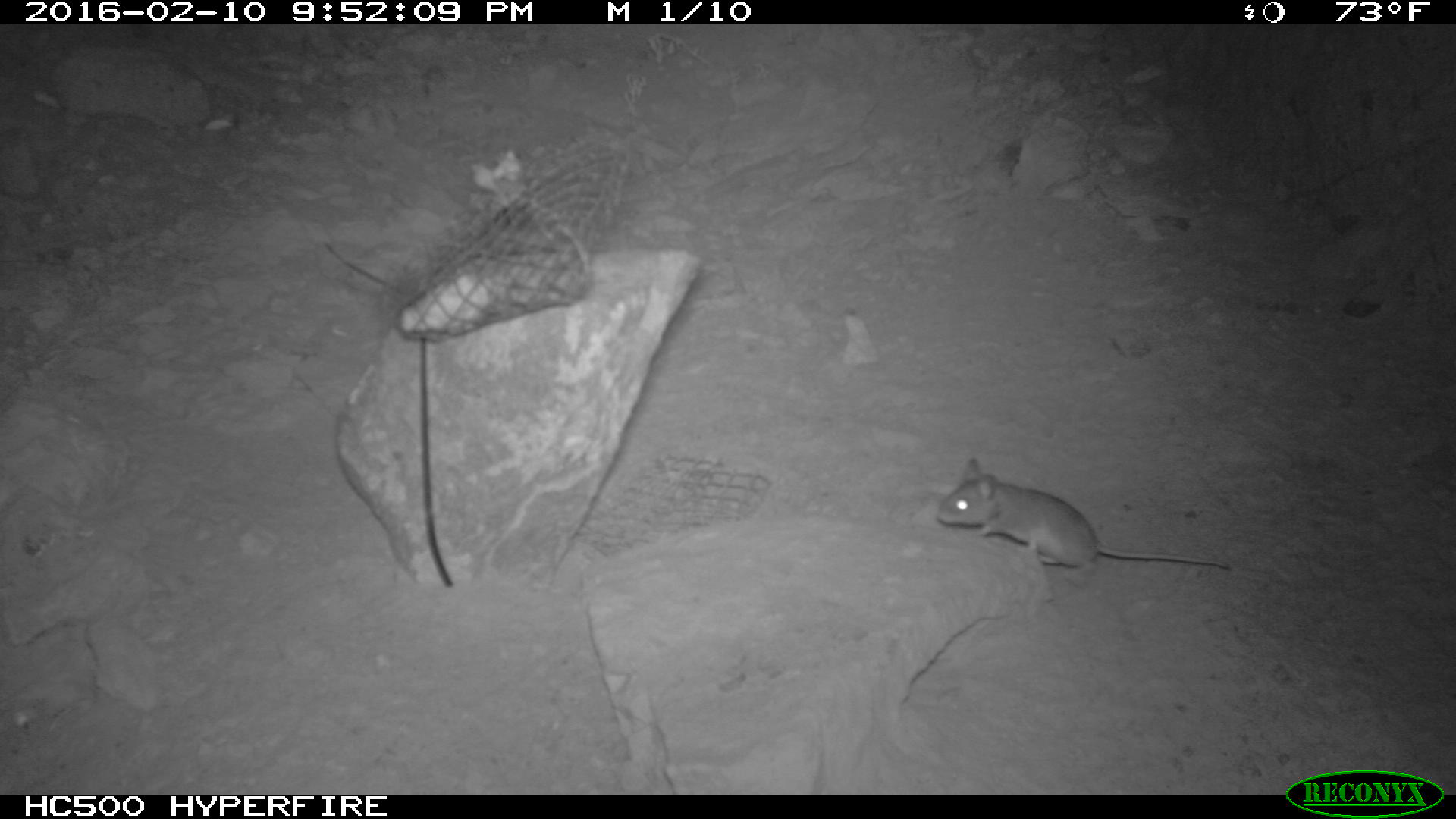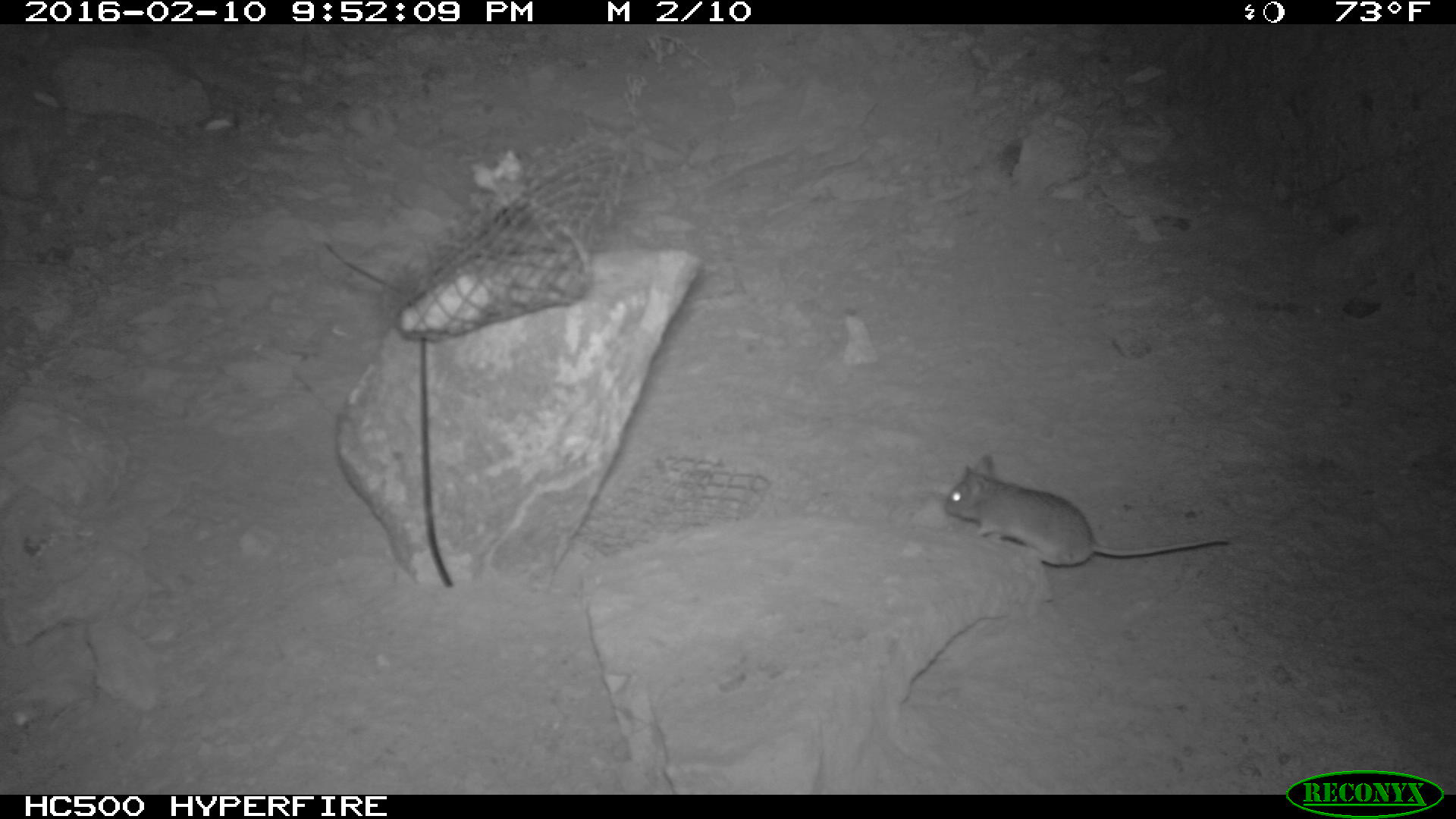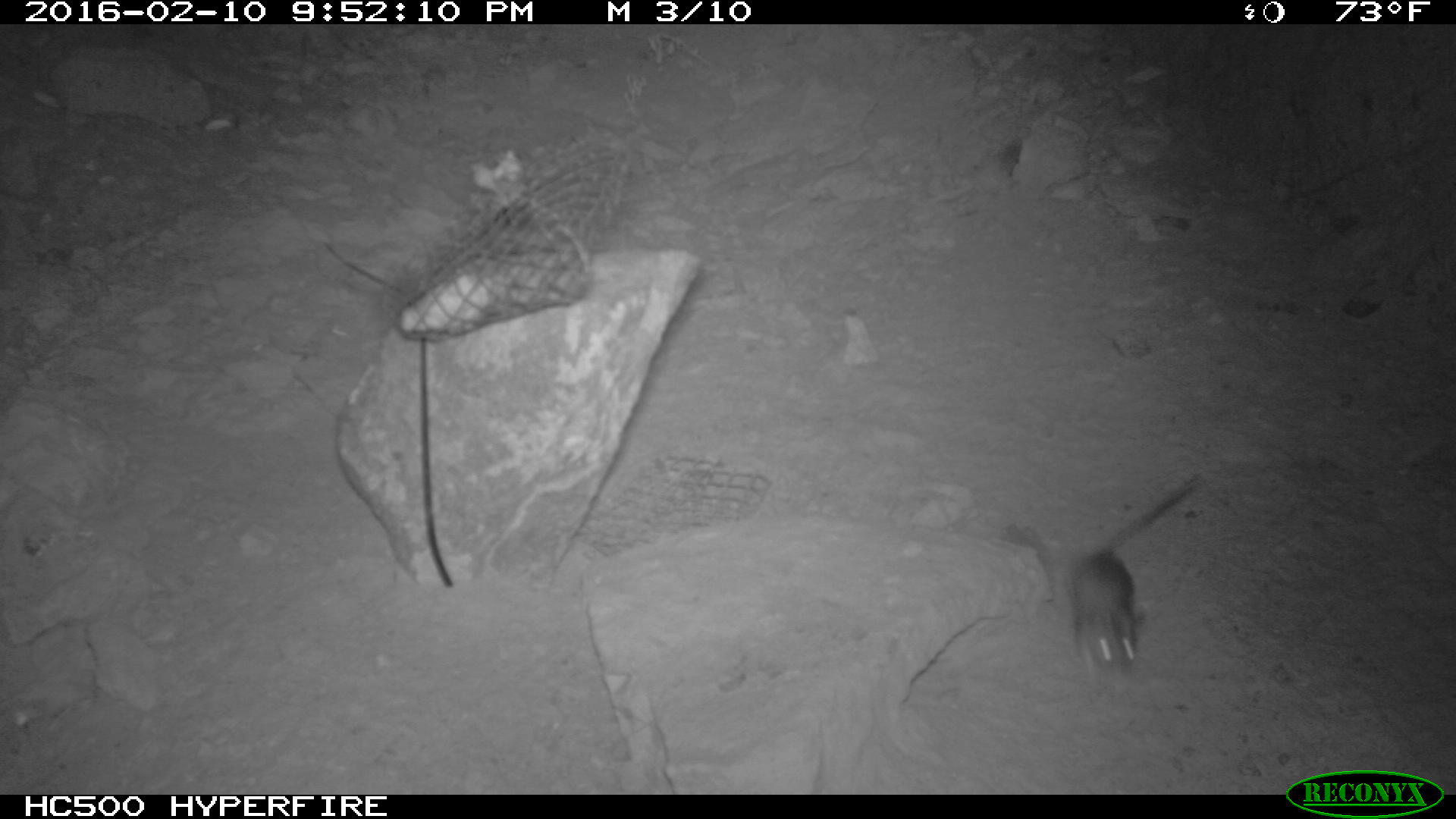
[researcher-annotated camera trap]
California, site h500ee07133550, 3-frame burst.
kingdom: Animalia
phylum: Chordata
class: Mammalia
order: Rodentia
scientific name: Rodentia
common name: rodent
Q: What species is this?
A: Rodent (Rodentia).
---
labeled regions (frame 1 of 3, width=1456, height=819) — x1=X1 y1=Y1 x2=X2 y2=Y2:
rodent: x1=933 y1=455 x2=1231 y2=576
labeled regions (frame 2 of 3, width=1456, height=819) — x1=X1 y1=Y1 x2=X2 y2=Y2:
rodent: x1=944 y1=454 x2=1230 y2=568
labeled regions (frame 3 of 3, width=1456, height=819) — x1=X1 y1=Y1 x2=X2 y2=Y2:
rodent: x1=1070 y1=477 x2=1198 y2=678